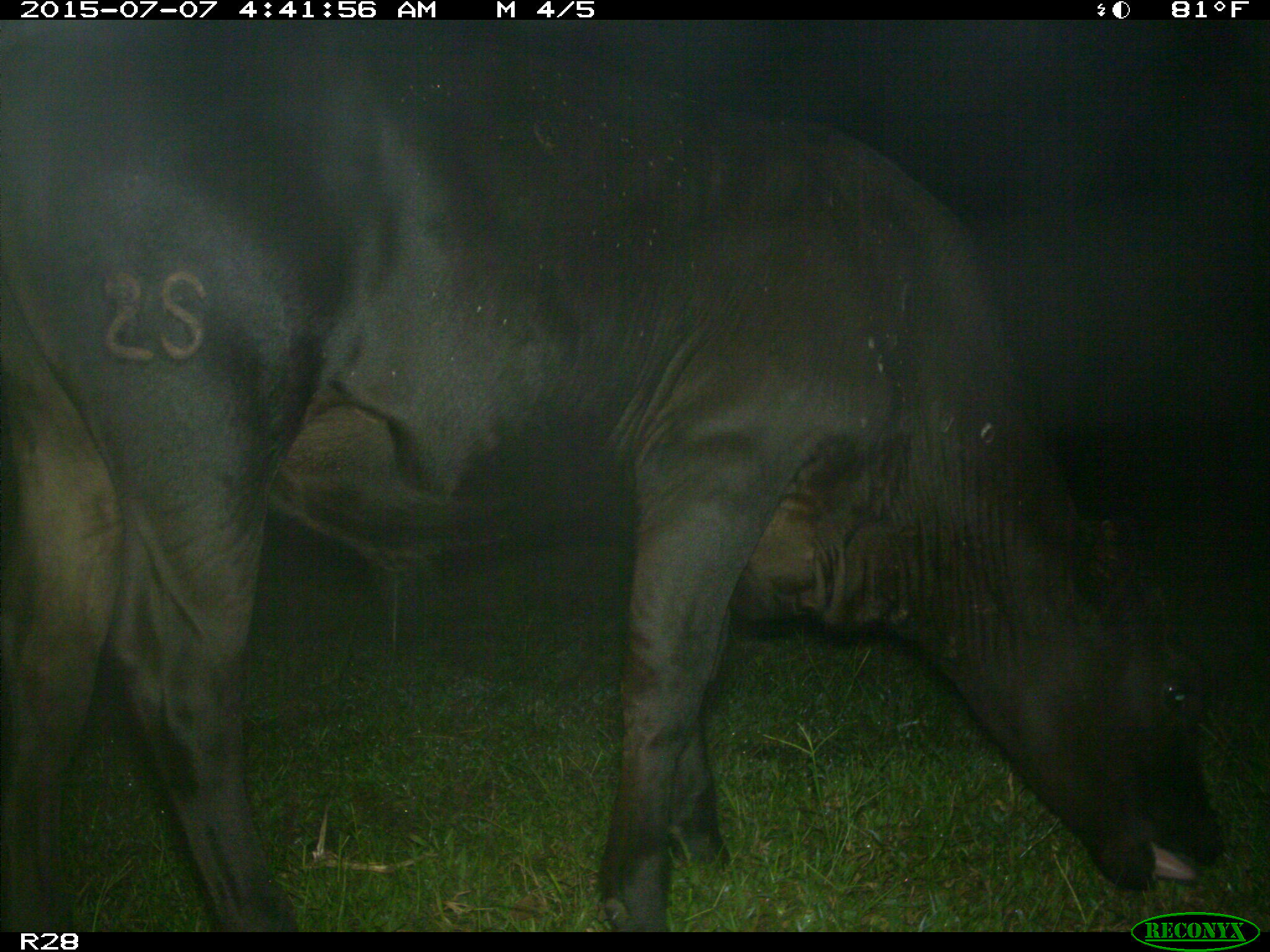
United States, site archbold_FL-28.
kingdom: Animalia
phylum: Chordata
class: Mammalia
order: Artiodactyla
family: Bovidae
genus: Bos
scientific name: Bos taurus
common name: domestic cow